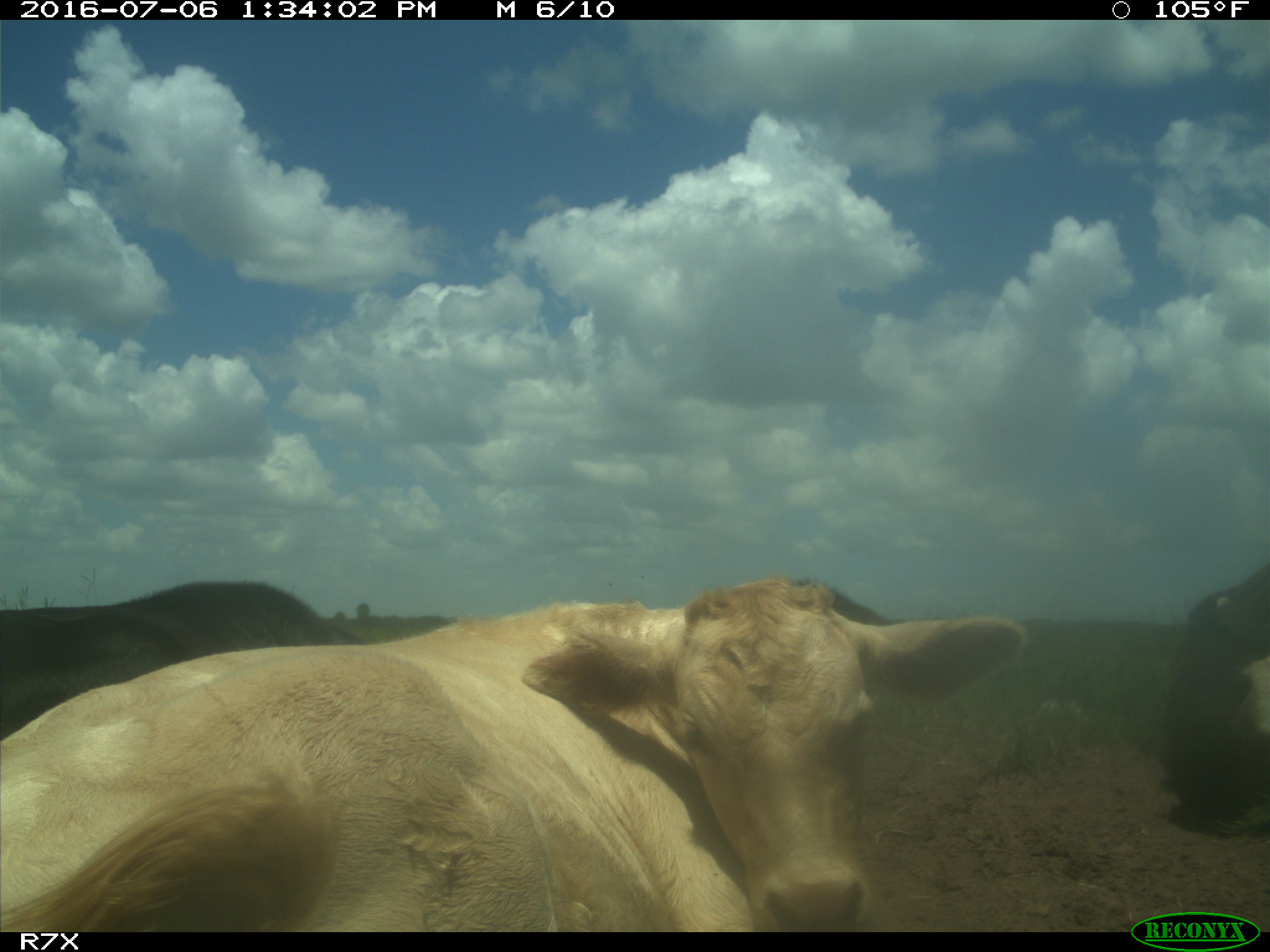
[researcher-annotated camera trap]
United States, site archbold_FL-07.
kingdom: Animalia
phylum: Chordata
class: Mammalia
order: Artiodactyla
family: Bovidae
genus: Bos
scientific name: Bos taurus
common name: domestic cow